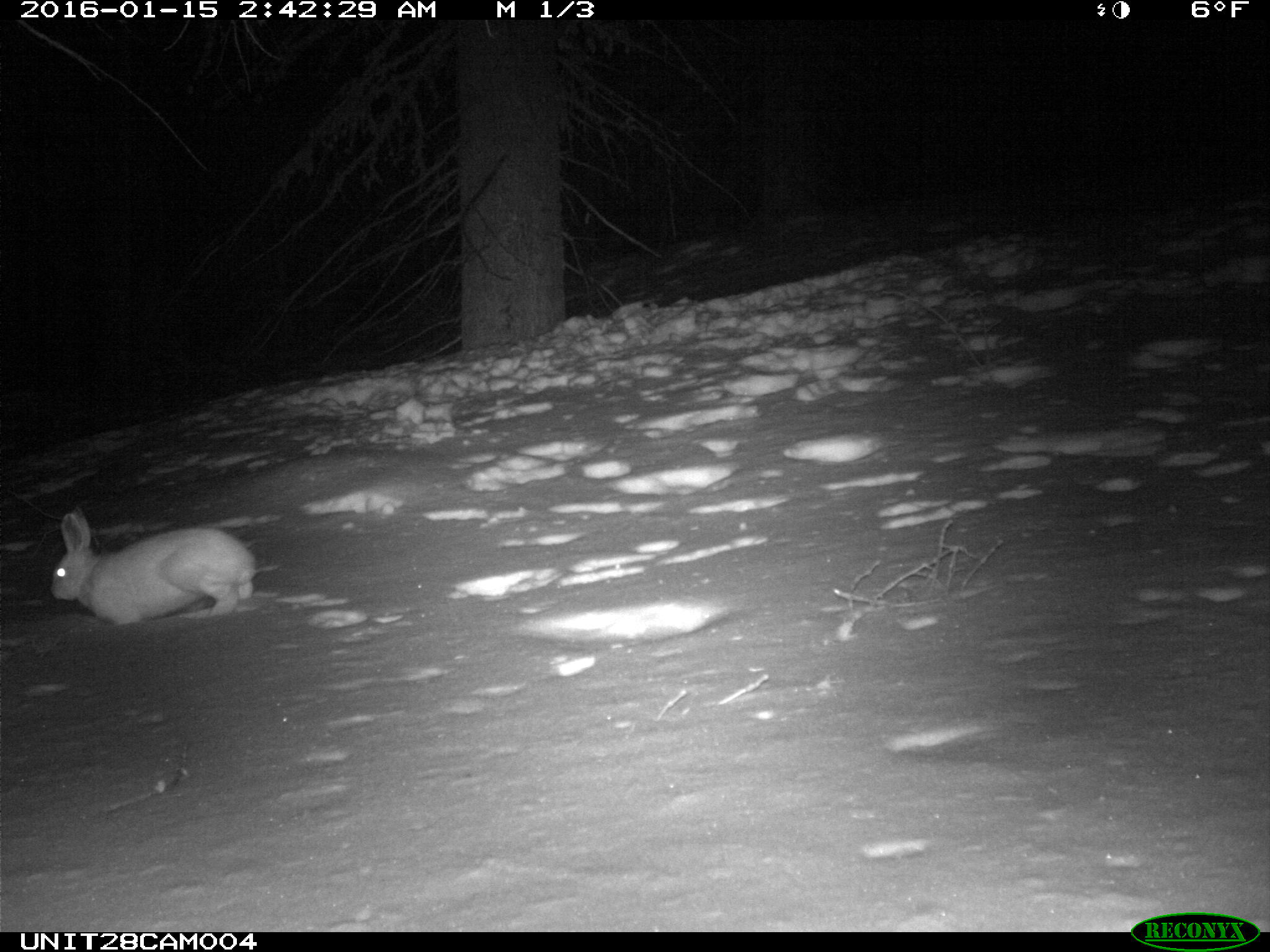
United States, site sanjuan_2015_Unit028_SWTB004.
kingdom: Animalia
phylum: Chordata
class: Mammalia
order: Lagomorpha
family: Leporidae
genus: Lepus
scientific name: Lepus americanus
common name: snowshoe hare